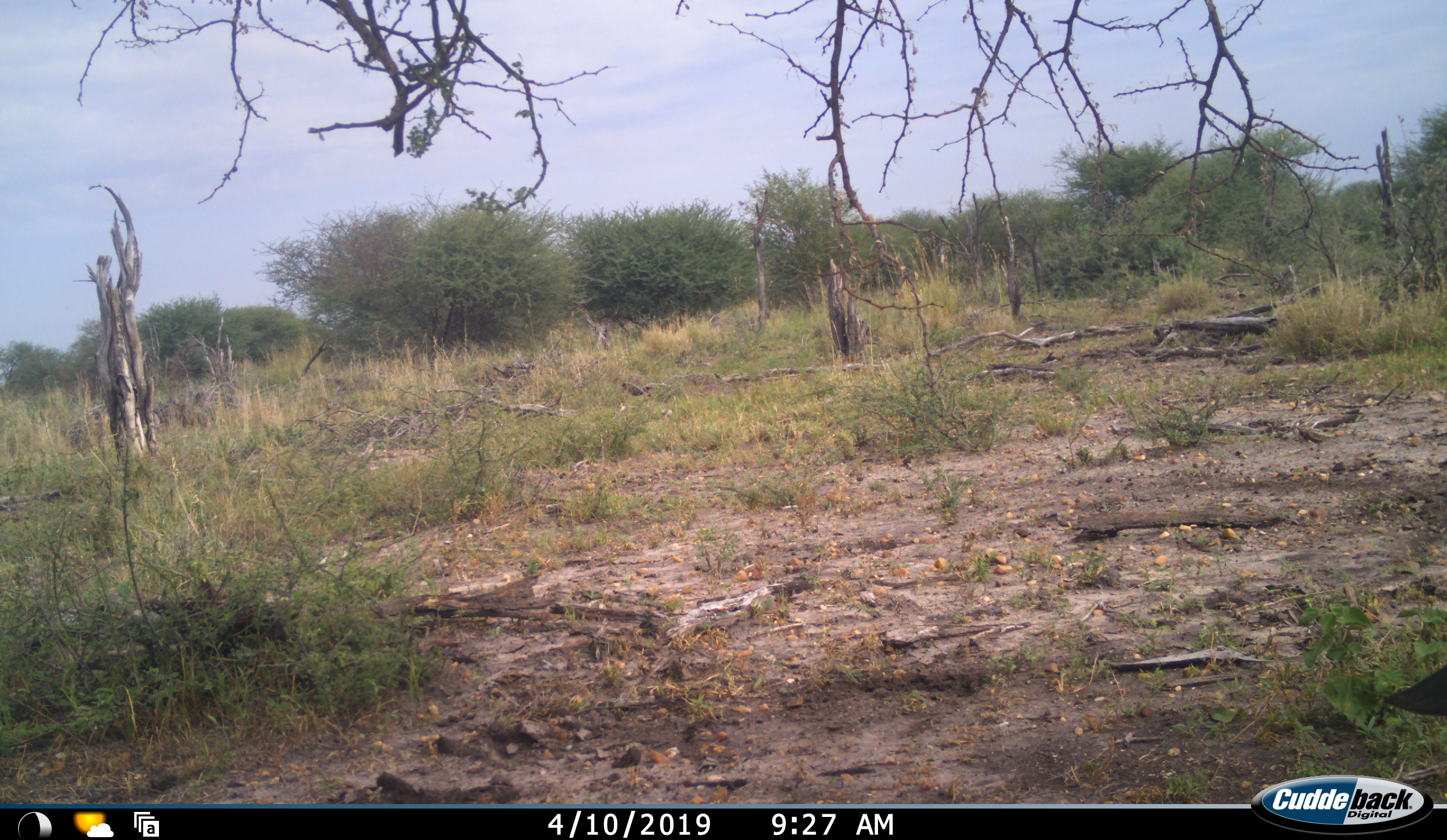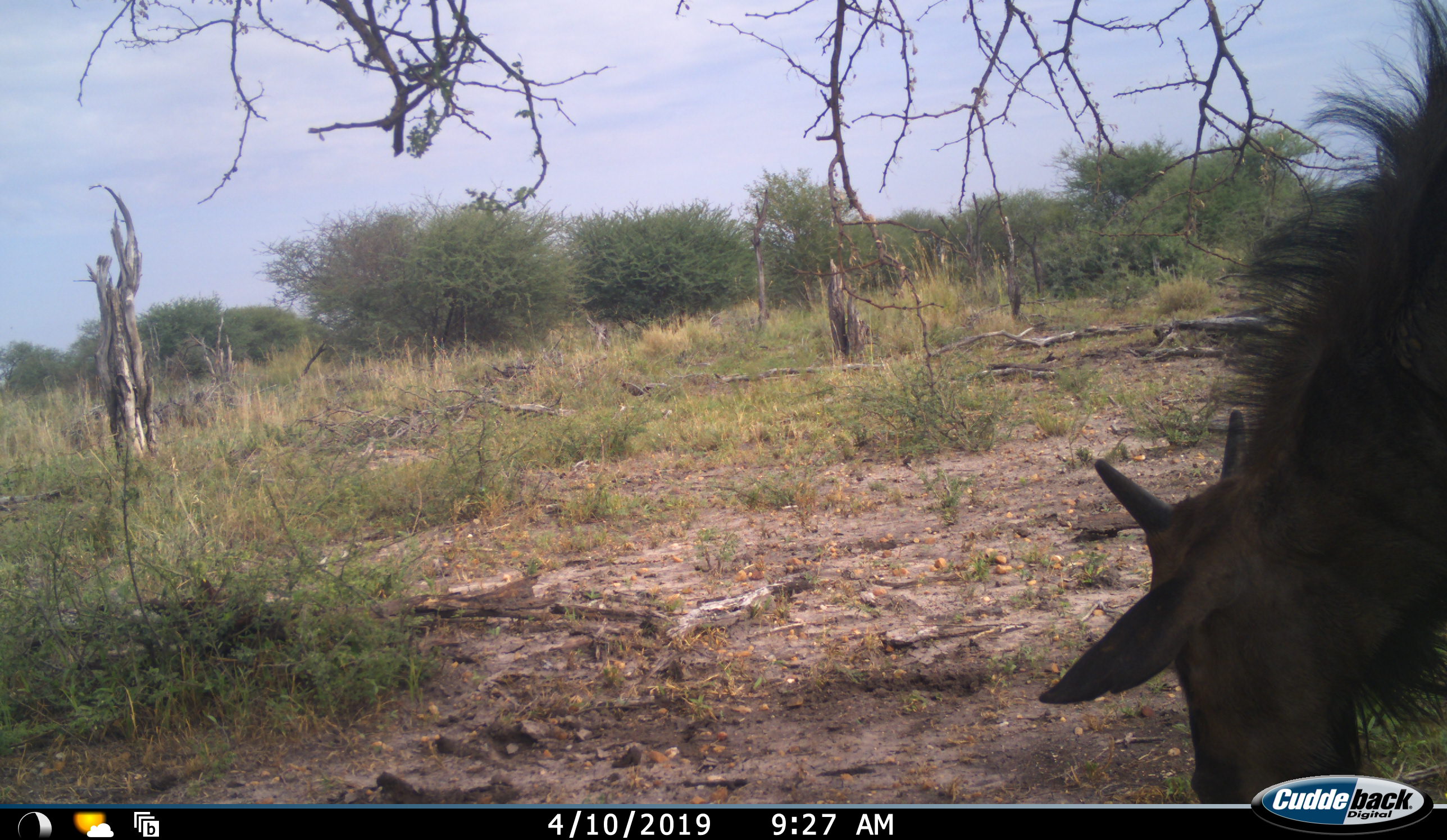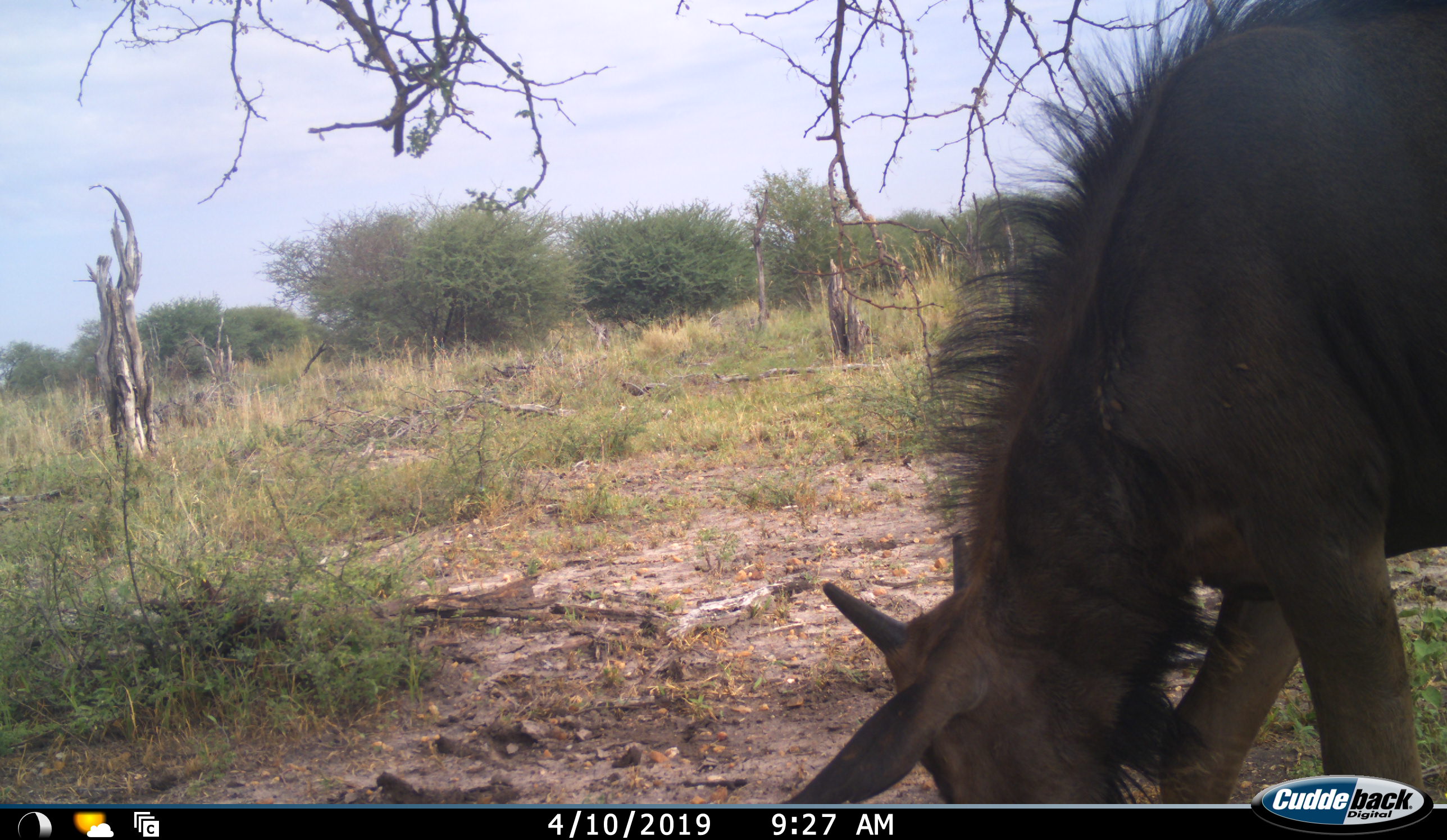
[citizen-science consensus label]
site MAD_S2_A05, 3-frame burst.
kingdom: Animalia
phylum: Chordata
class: Mammalia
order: Artiodactyla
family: Bovidae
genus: Connochaetes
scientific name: Connochaetes taurinus taurinus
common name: blue wildebeest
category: wildebeestblue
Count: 1.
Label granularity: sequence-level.